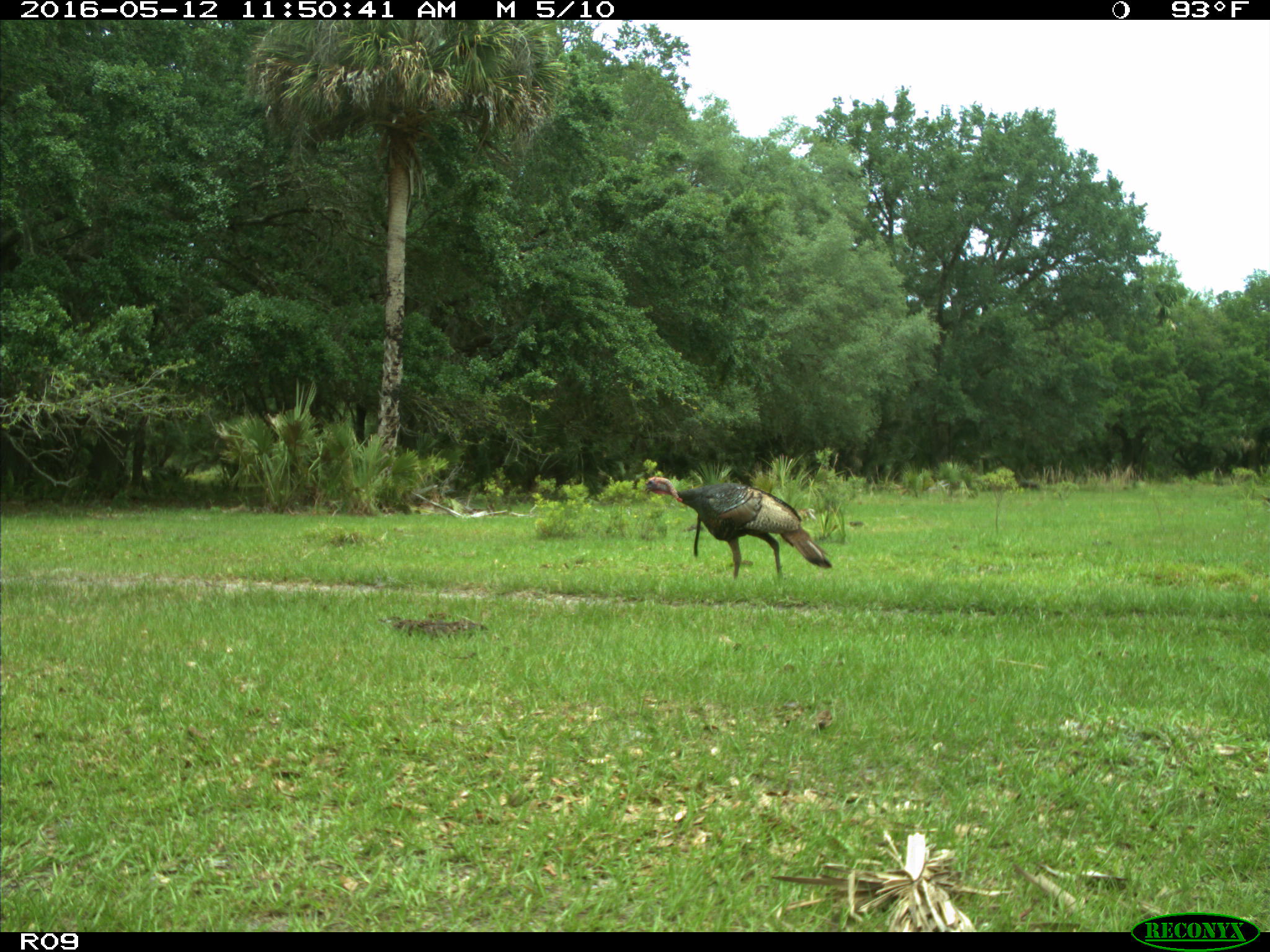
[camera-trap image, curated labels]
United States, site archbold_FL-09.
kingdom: Animalia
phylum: Chordata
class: Aves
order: Galliformes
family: Phasianidae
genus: Meleagris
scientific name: Meleagris gallopavo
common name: wild turkey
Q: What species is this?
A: Meleagris gallopavo (wild turkey).